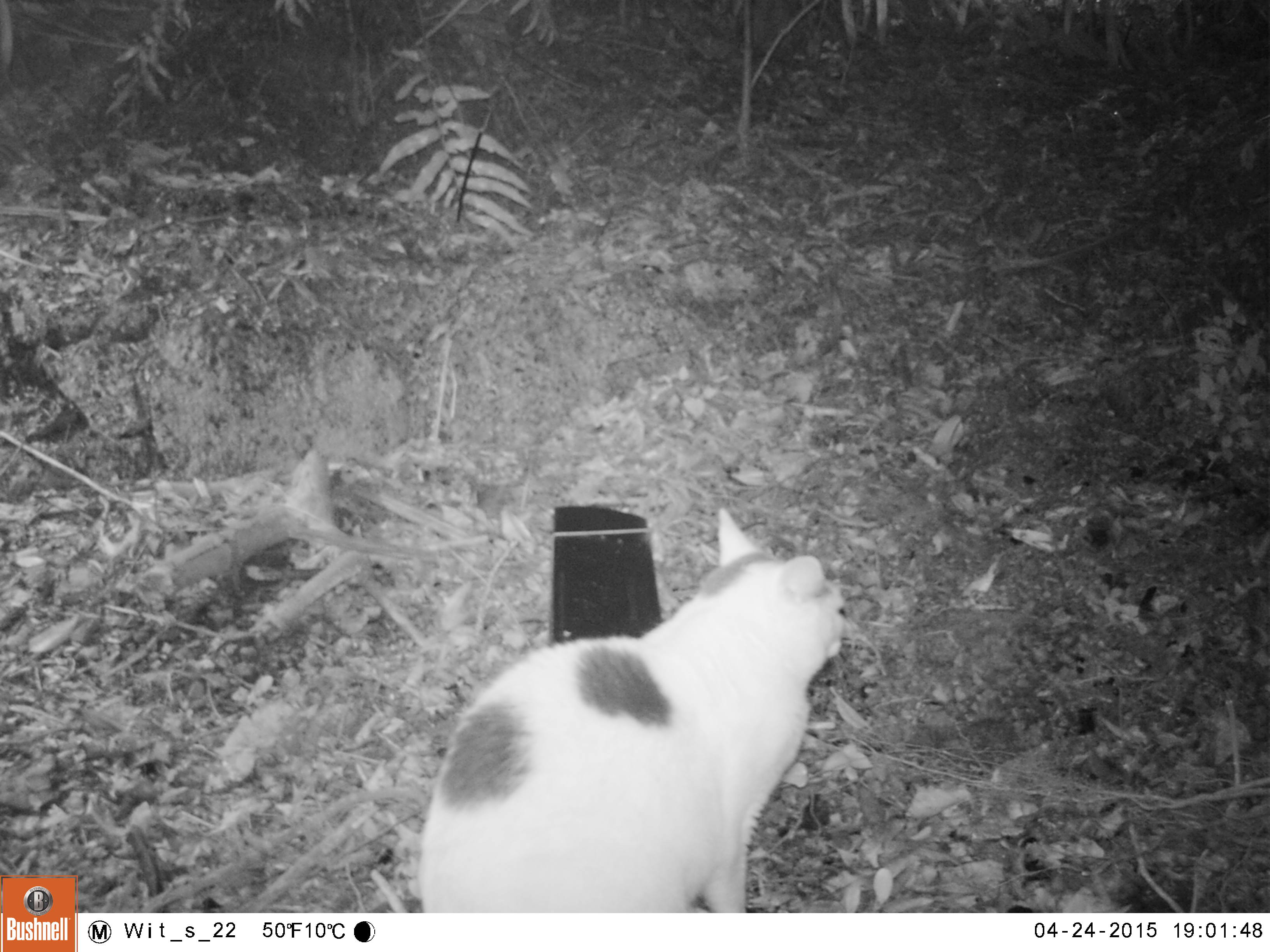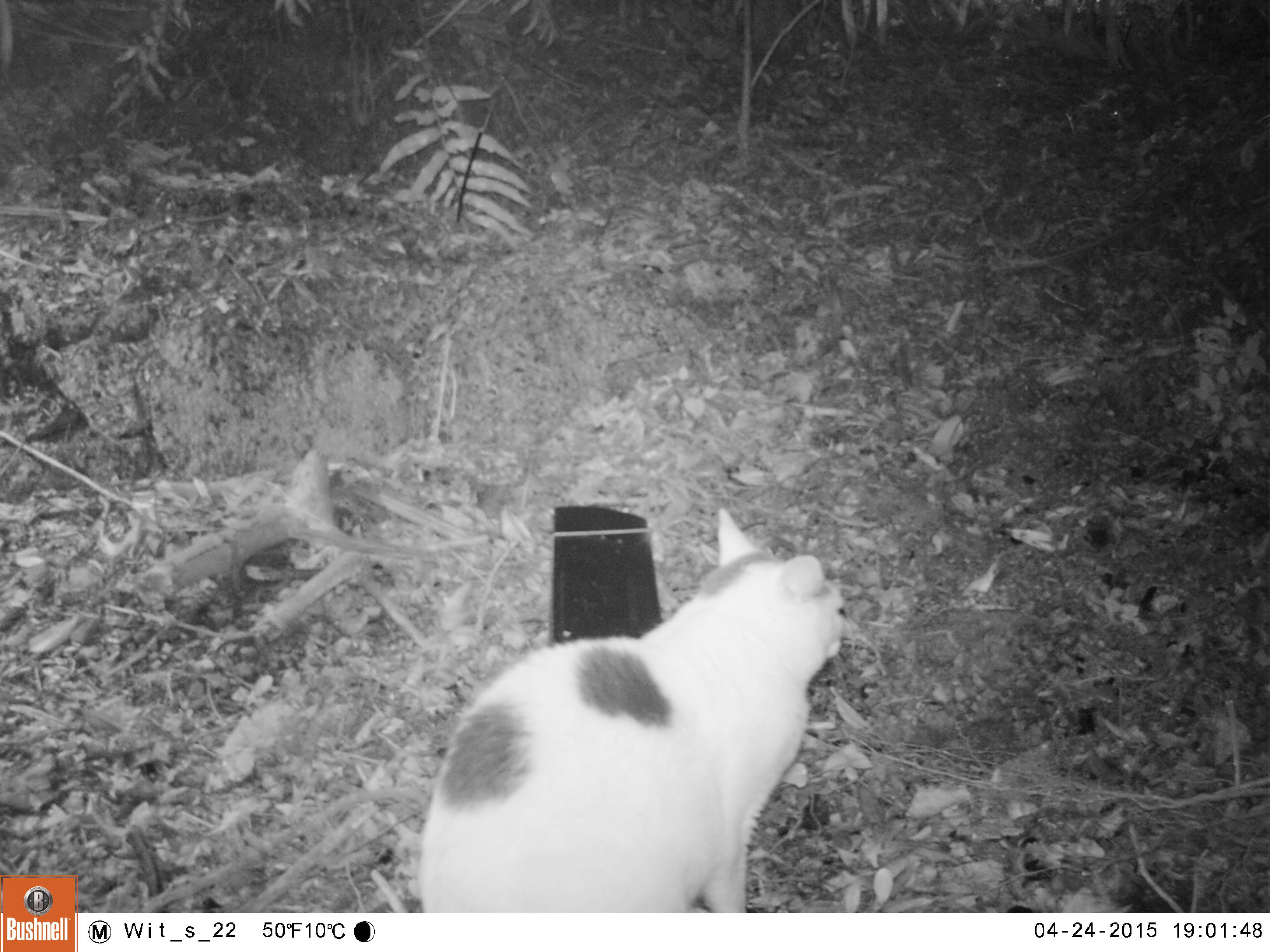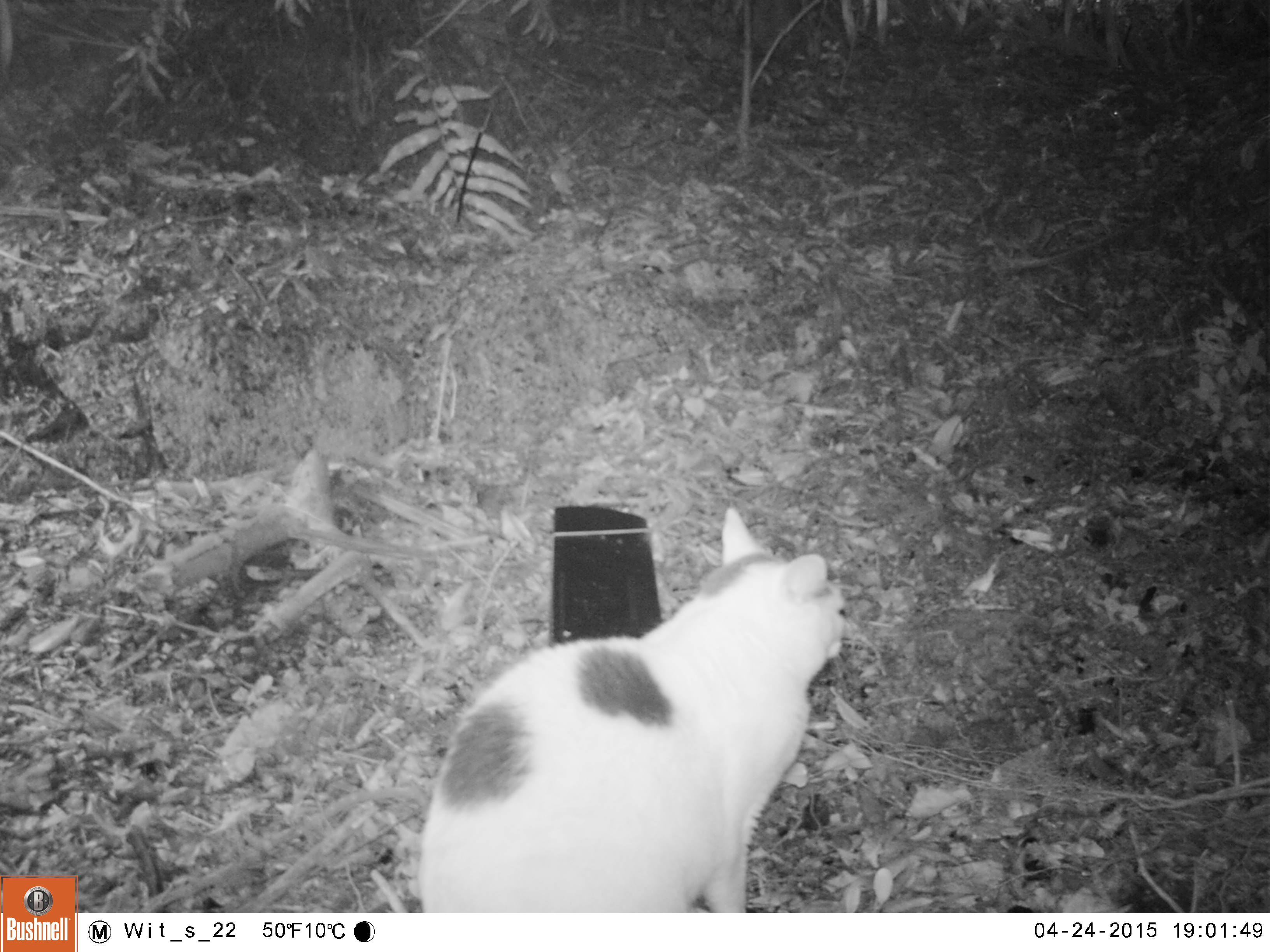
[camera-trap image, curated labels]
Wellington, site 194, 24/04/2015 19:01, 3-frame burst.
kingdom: Animalia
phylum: Chordata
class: Mammalia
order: Carnivora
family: Felidae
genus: Felis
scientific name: Felis catus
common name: cat